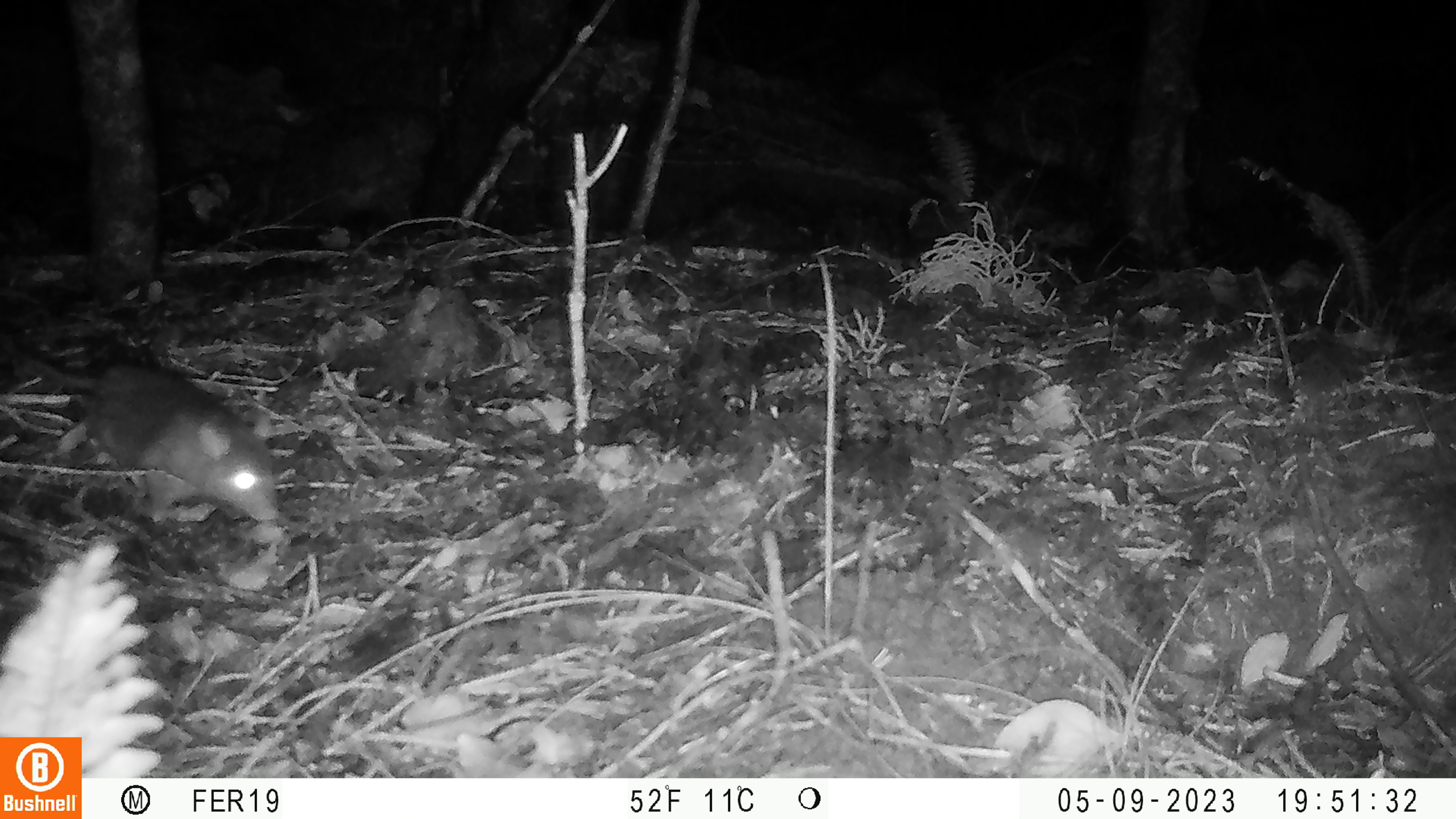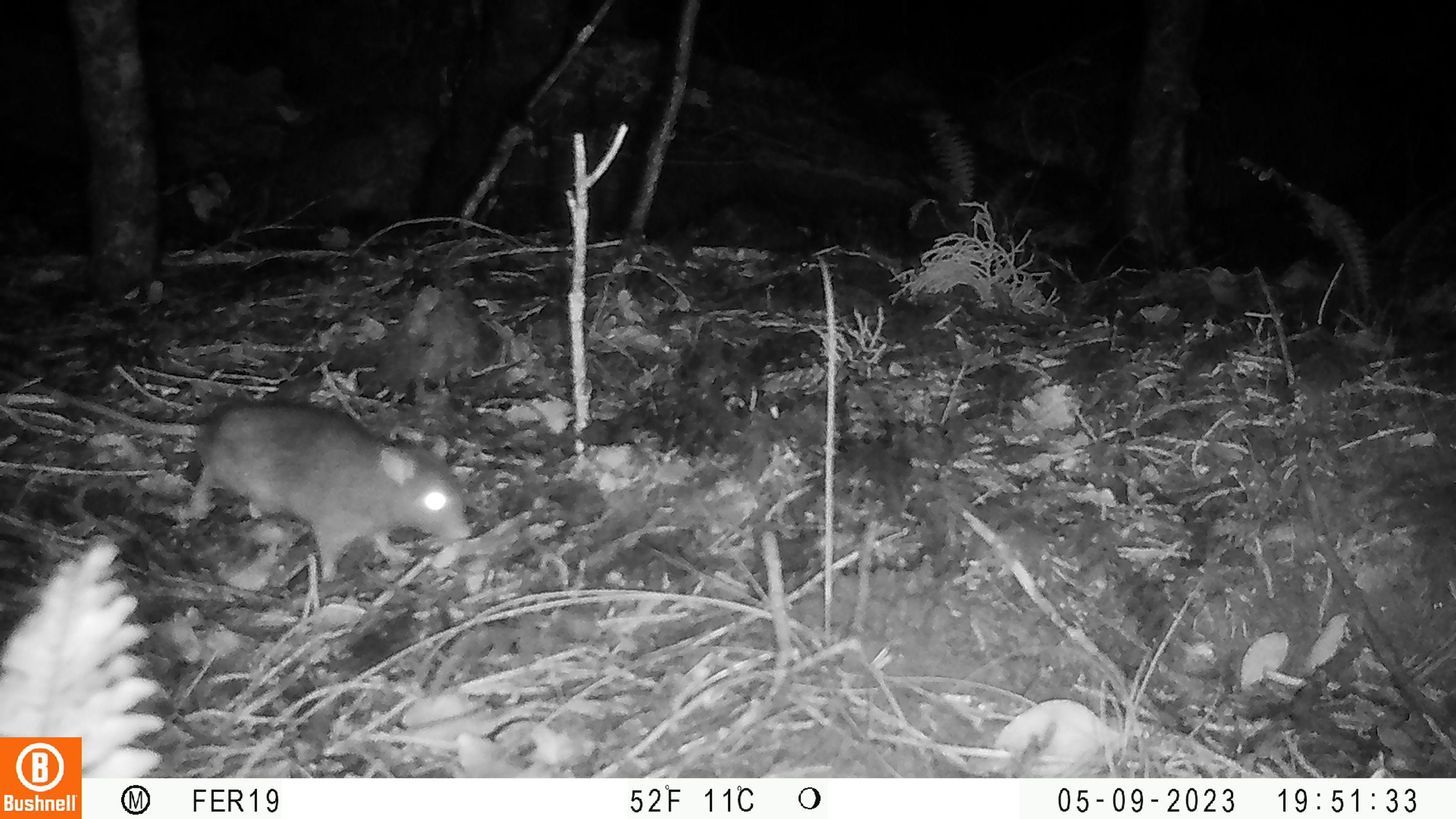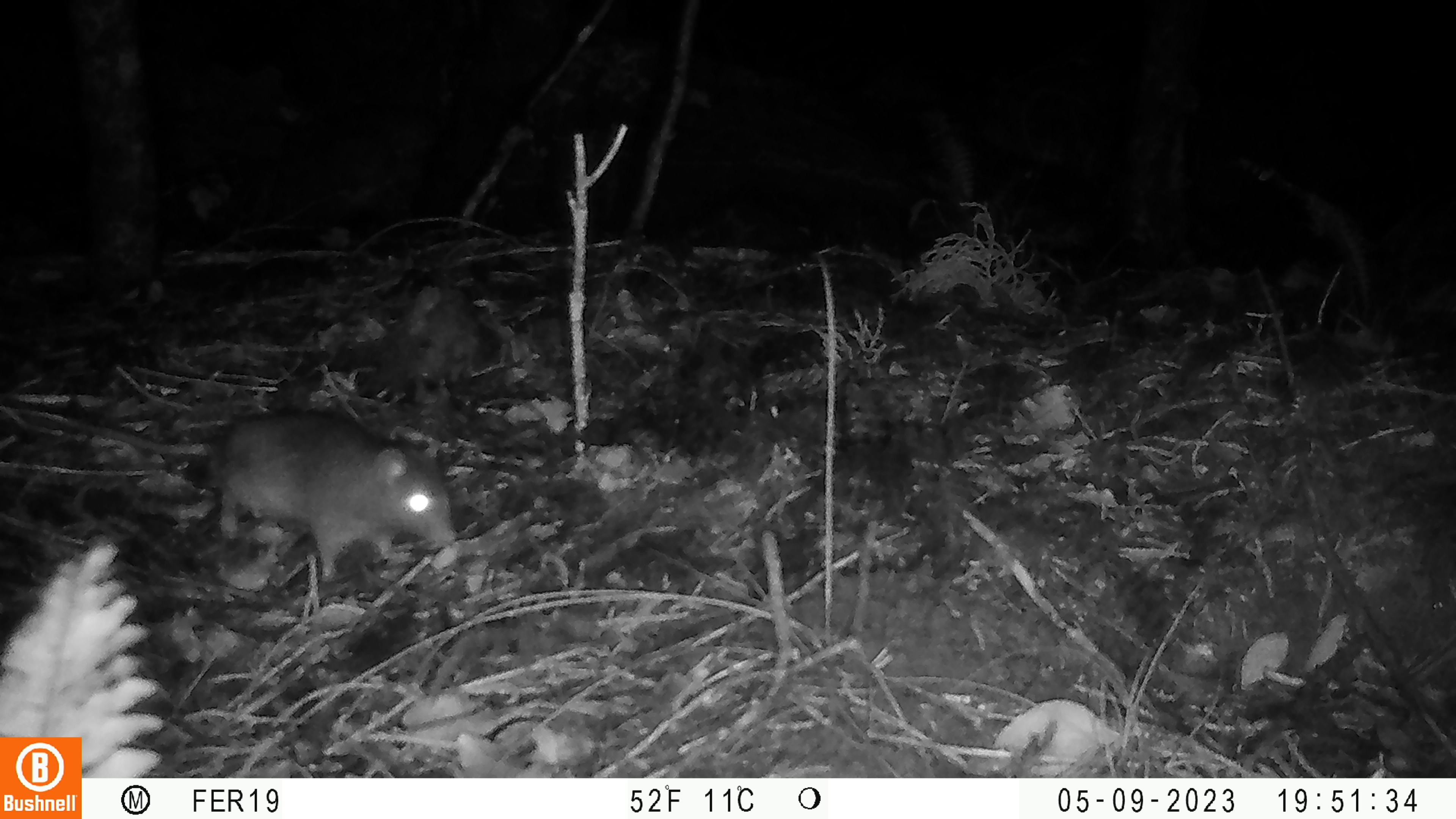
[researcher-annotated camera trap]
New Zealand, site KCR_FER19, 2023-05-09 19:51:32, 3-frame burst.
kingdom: Animalia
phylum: Chordata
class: Mammalia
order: Rodentia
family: Muridae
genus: Rattus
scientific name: Rattus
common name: rat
Rat (Rattus).